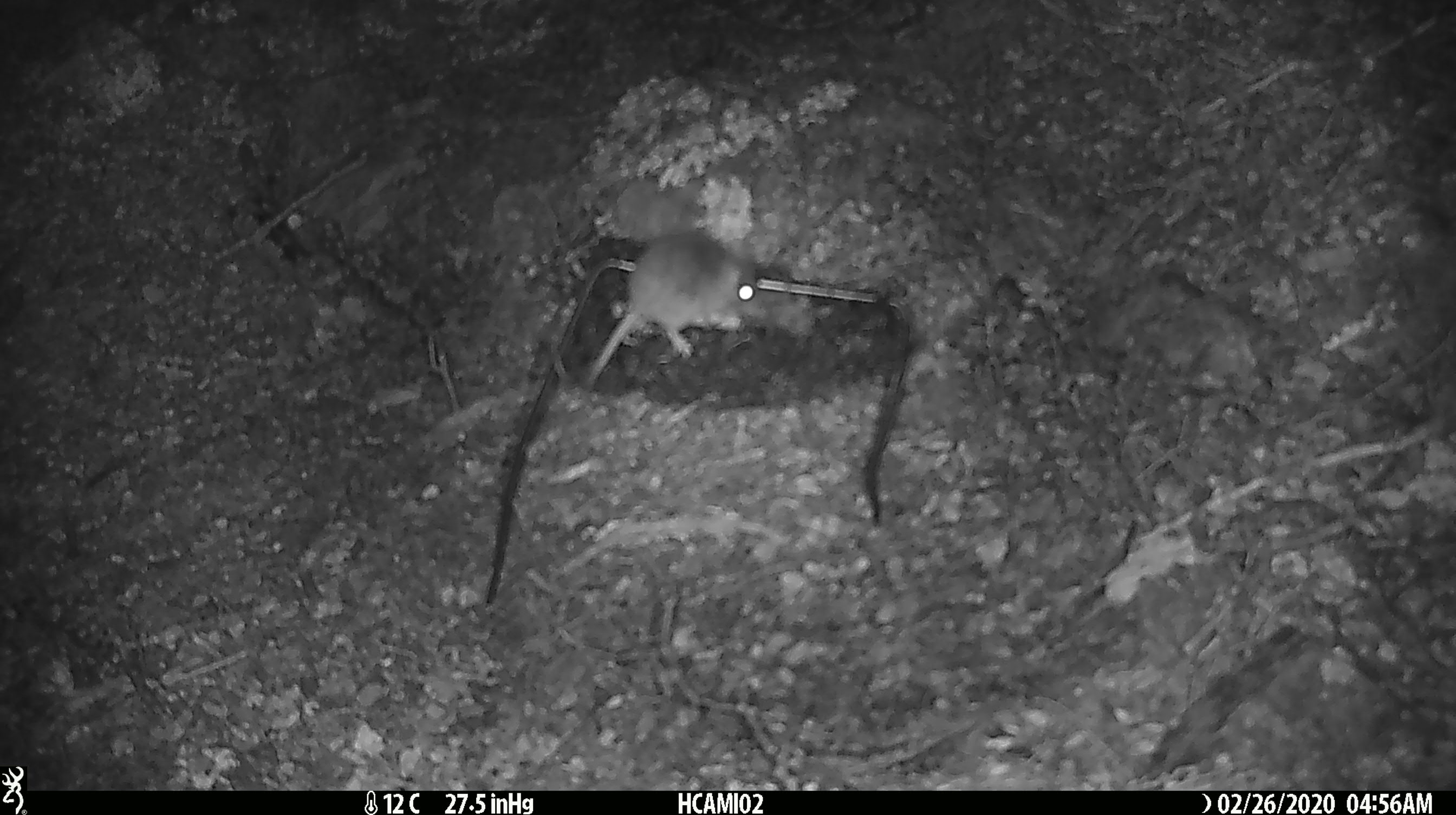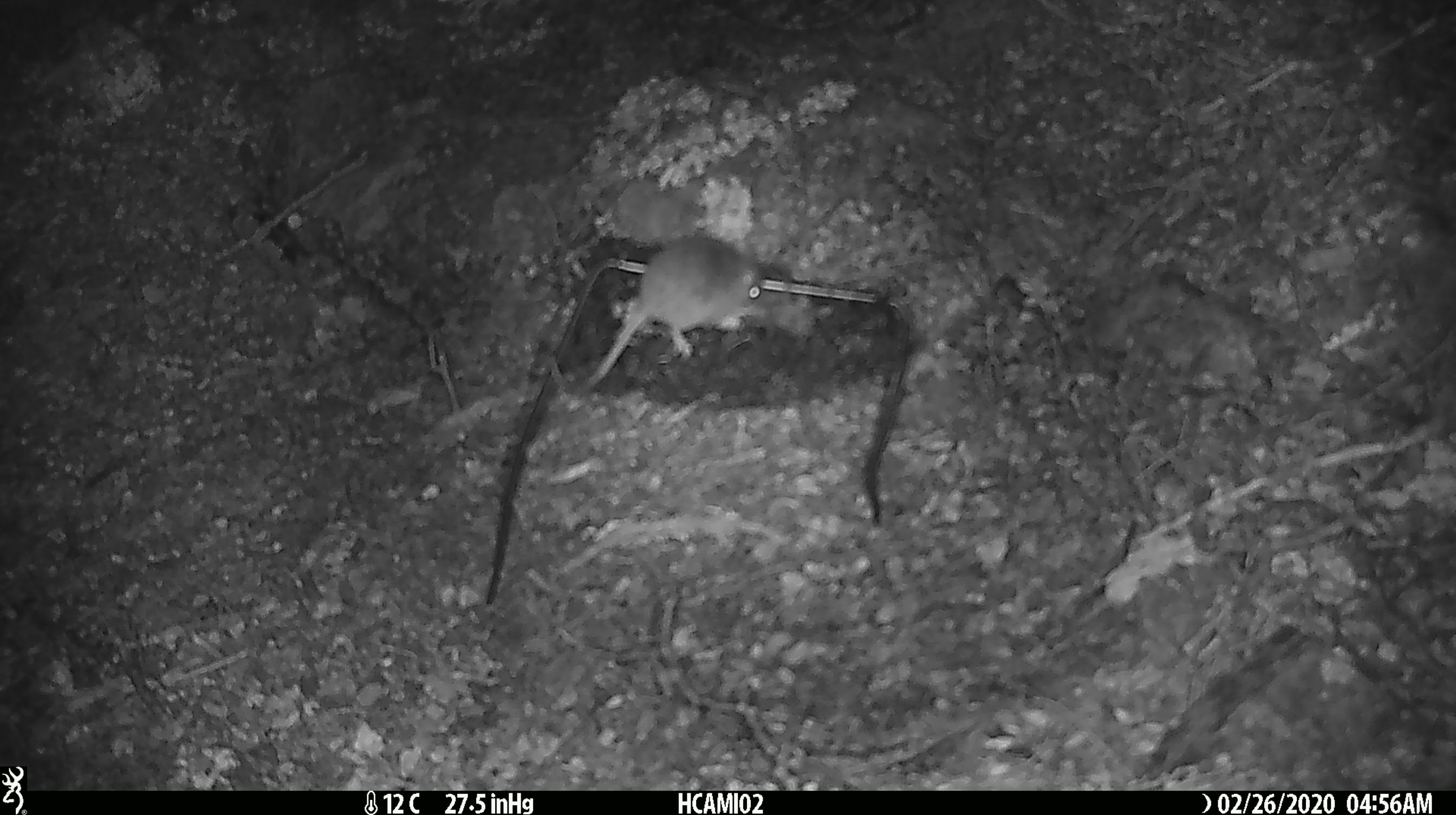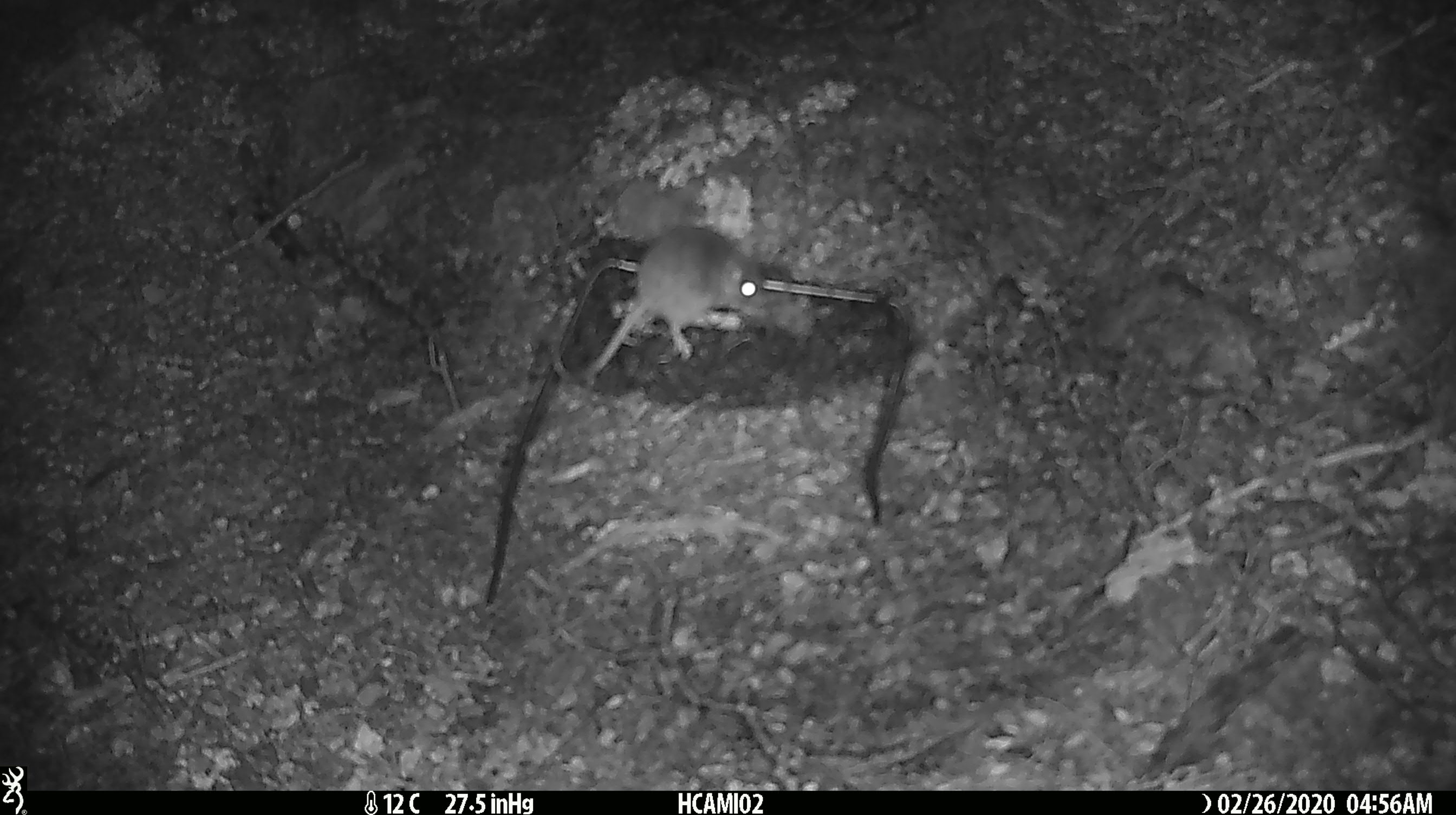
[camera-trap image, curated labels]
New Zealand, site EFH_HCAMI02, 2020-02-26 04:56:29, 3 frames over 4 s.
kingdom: Animalia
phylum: Chordata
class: Mammalia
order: Rodentia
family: Muridae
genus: Mus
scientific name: Mus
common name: mouse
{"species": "mouse (Mus)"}